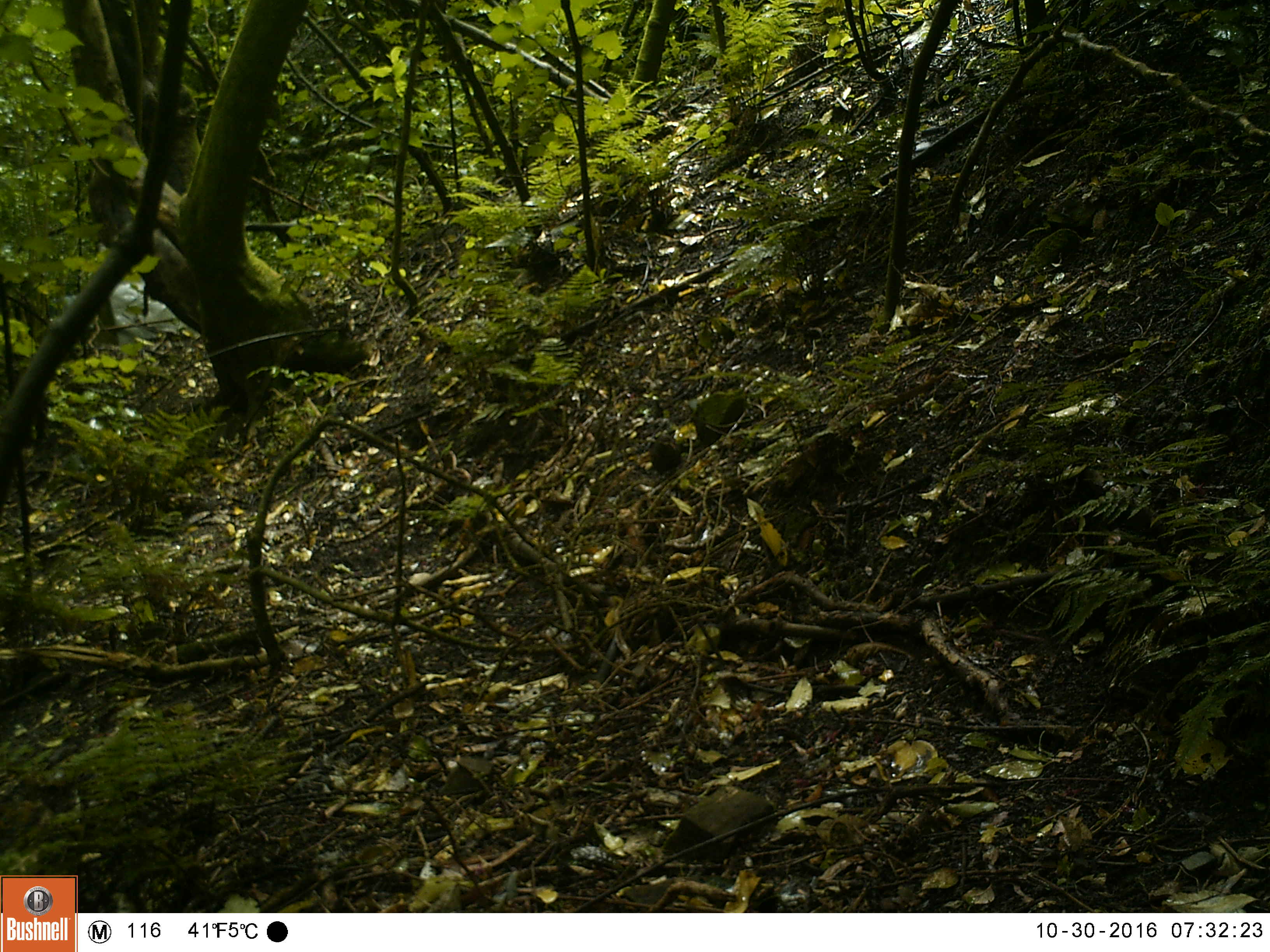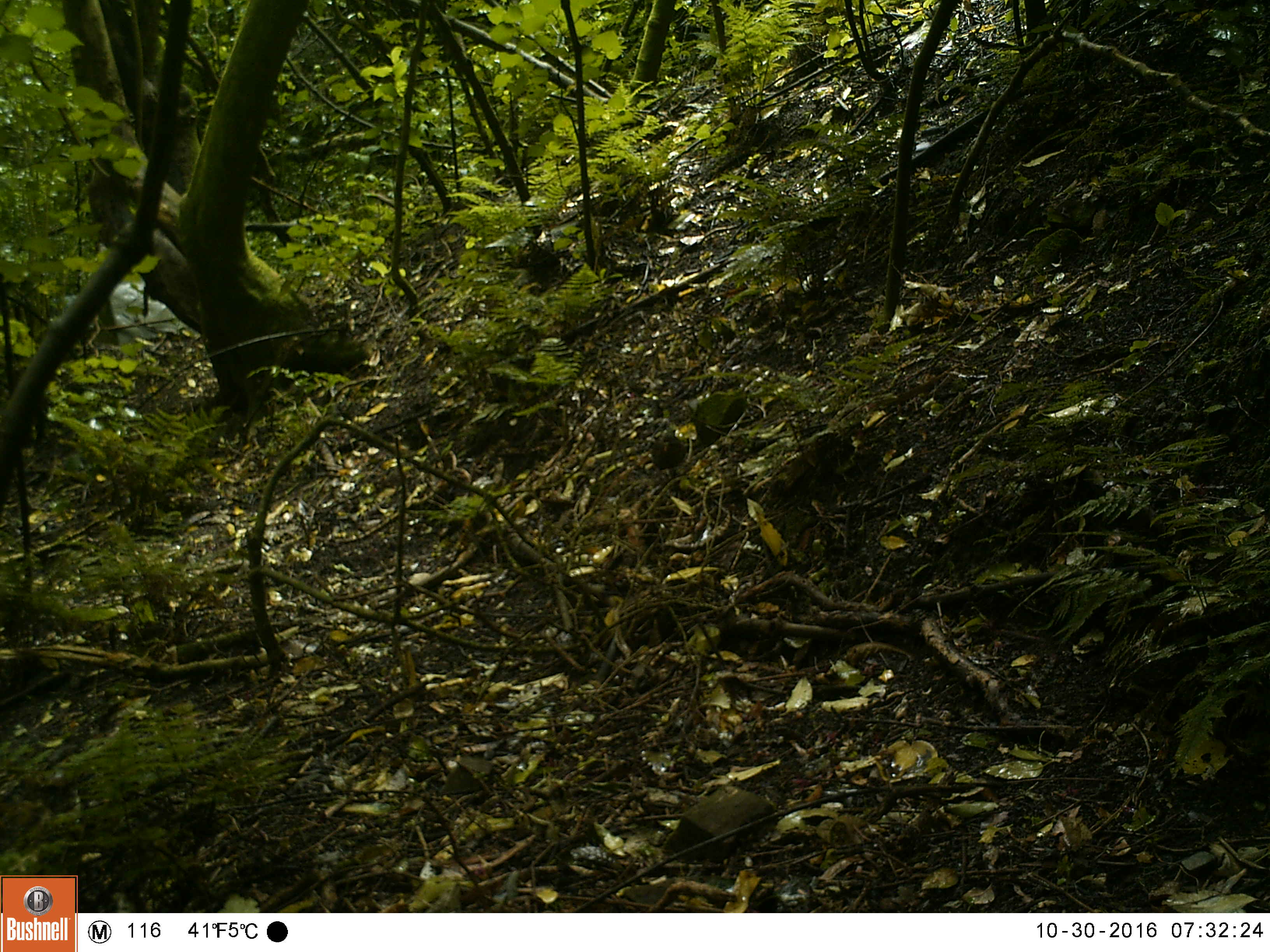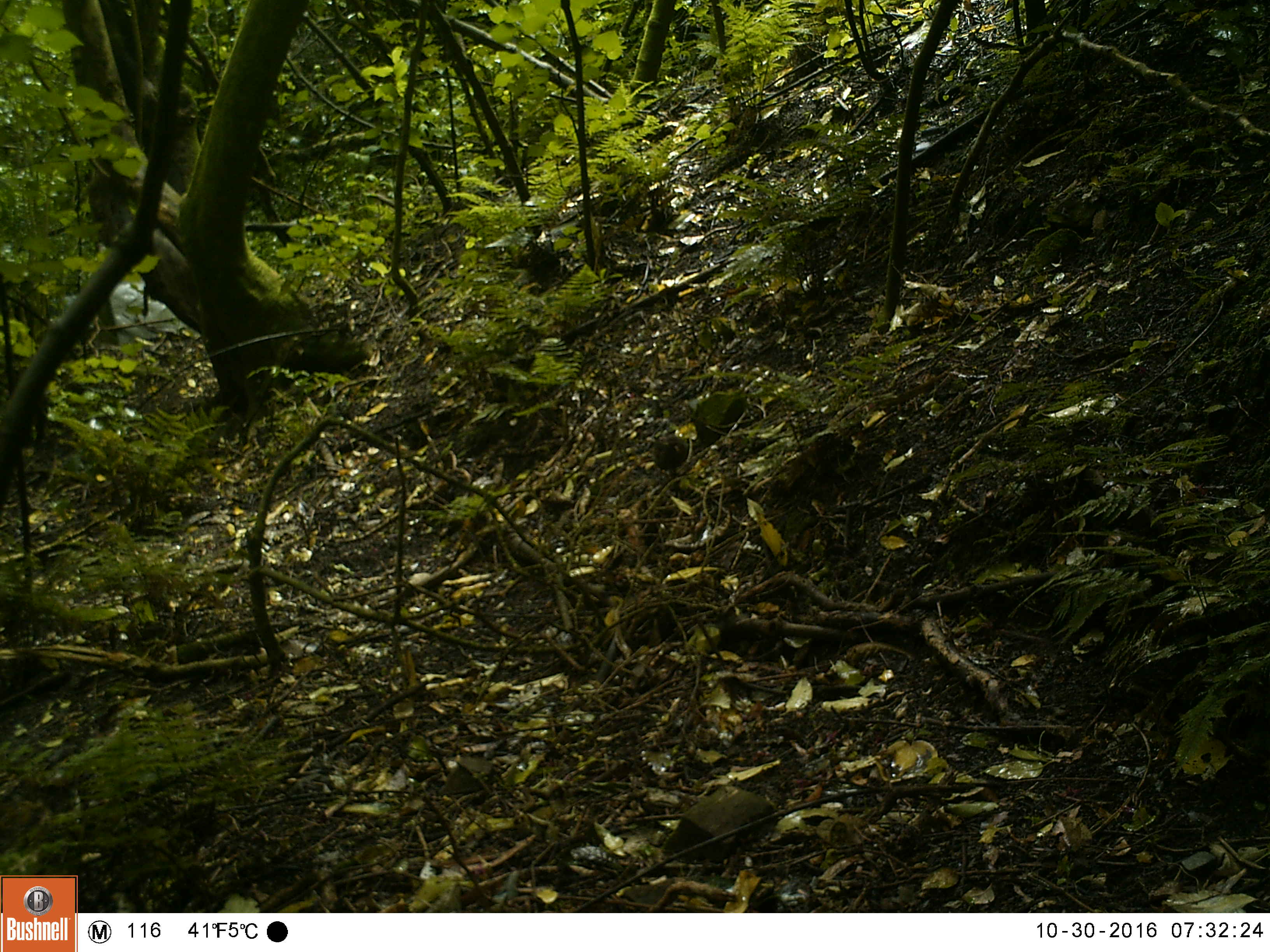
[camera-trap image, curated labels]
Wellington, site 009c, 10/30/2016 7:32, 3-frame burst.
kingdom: Animalia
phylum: Chordata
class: Aves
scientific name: Aves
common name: bird